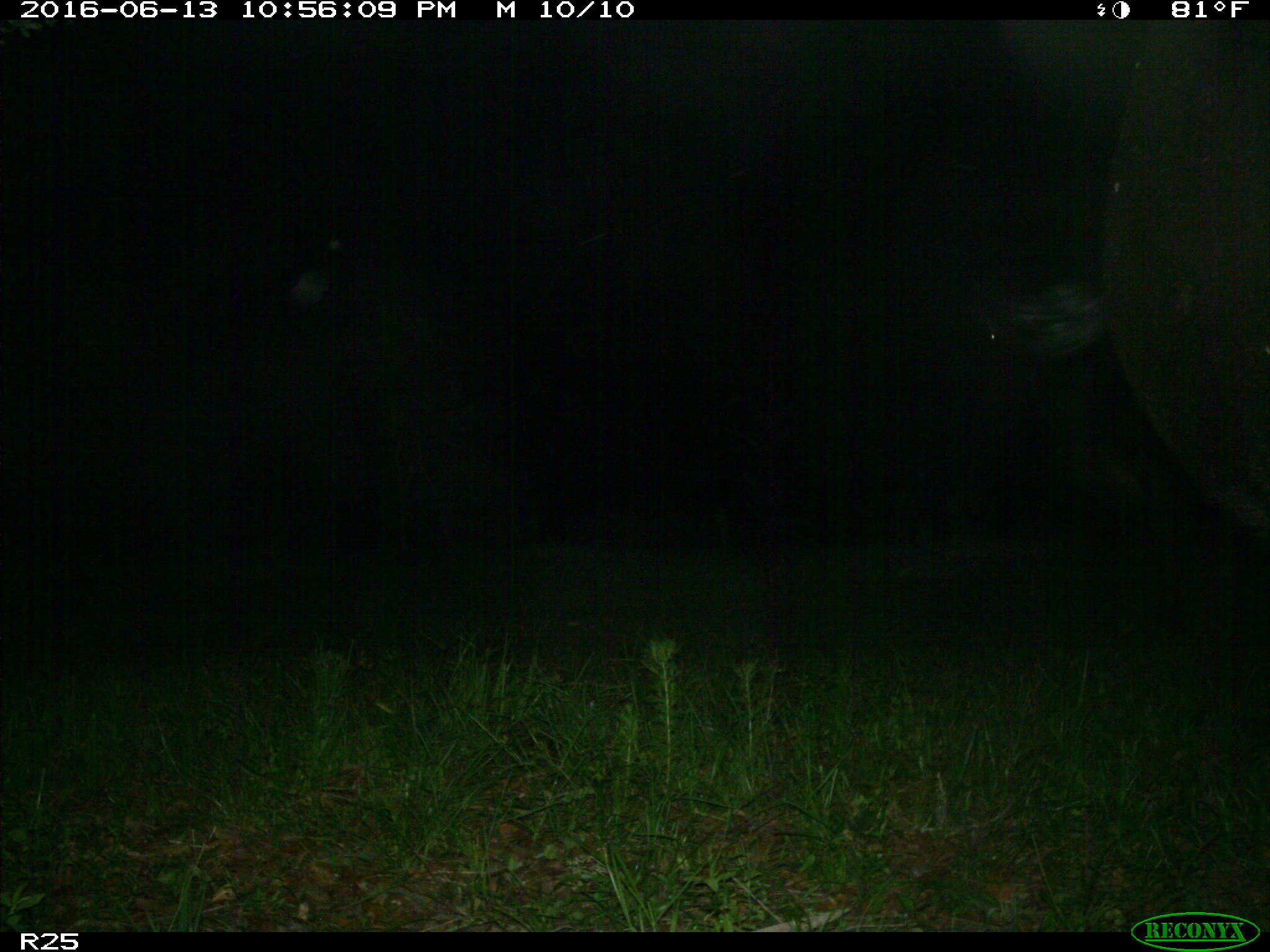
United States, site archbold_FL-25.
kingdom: Animalia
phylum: Chordata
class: Mammalia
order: Artiodactyla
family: Bovidae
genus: Bos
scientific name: Bos taurus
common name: domestic cow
Bos taurus (domestic cow).